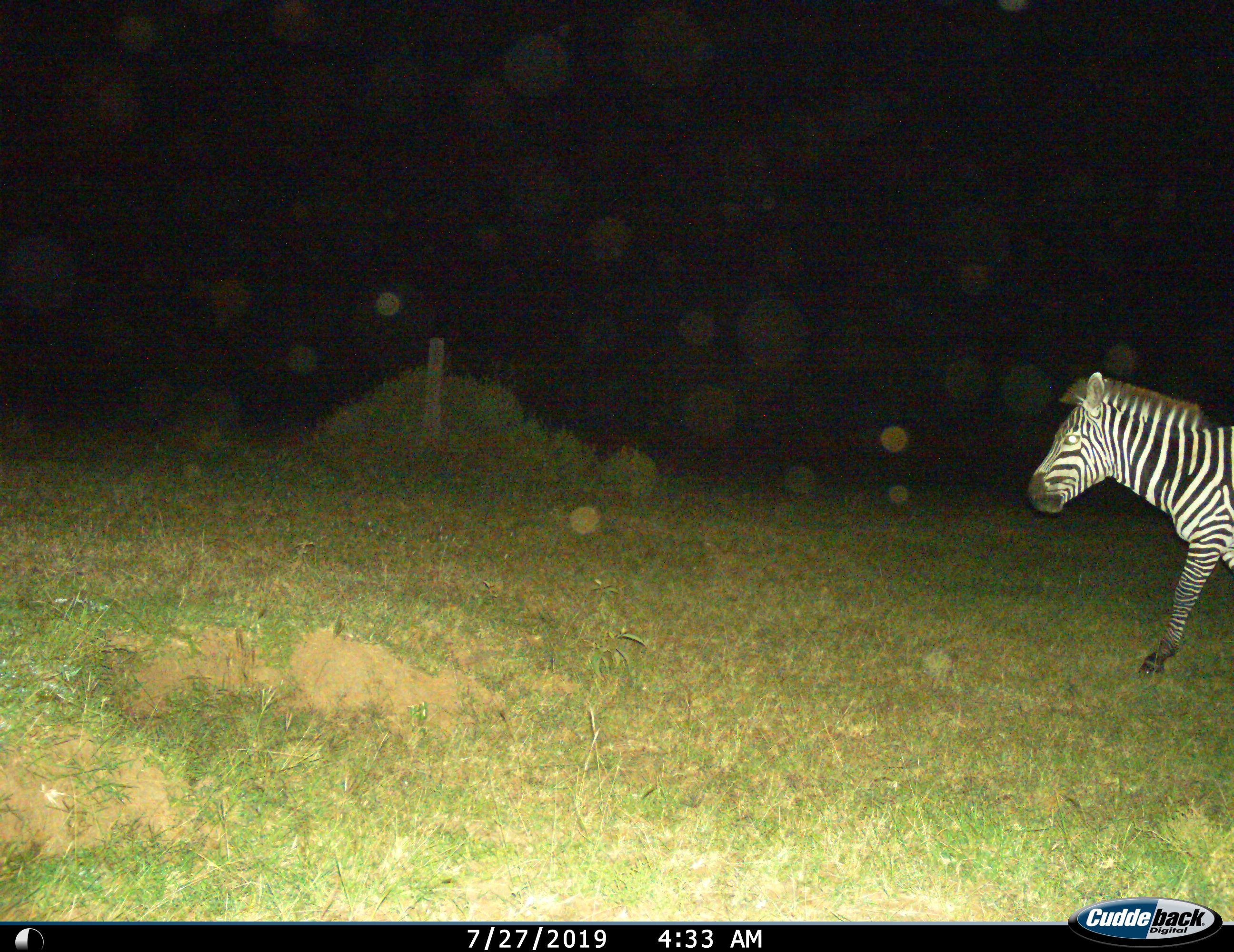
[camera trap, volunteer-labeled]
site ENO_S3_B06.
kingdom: Animalia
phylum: Chordata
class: Mammalia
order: Perissodactyla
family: Equidae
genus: Equus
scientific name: Equus quagga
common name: plains zebra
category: zebraplains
Zebraplains (plains zebra) (Equus quagga), count 1. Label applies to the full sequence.